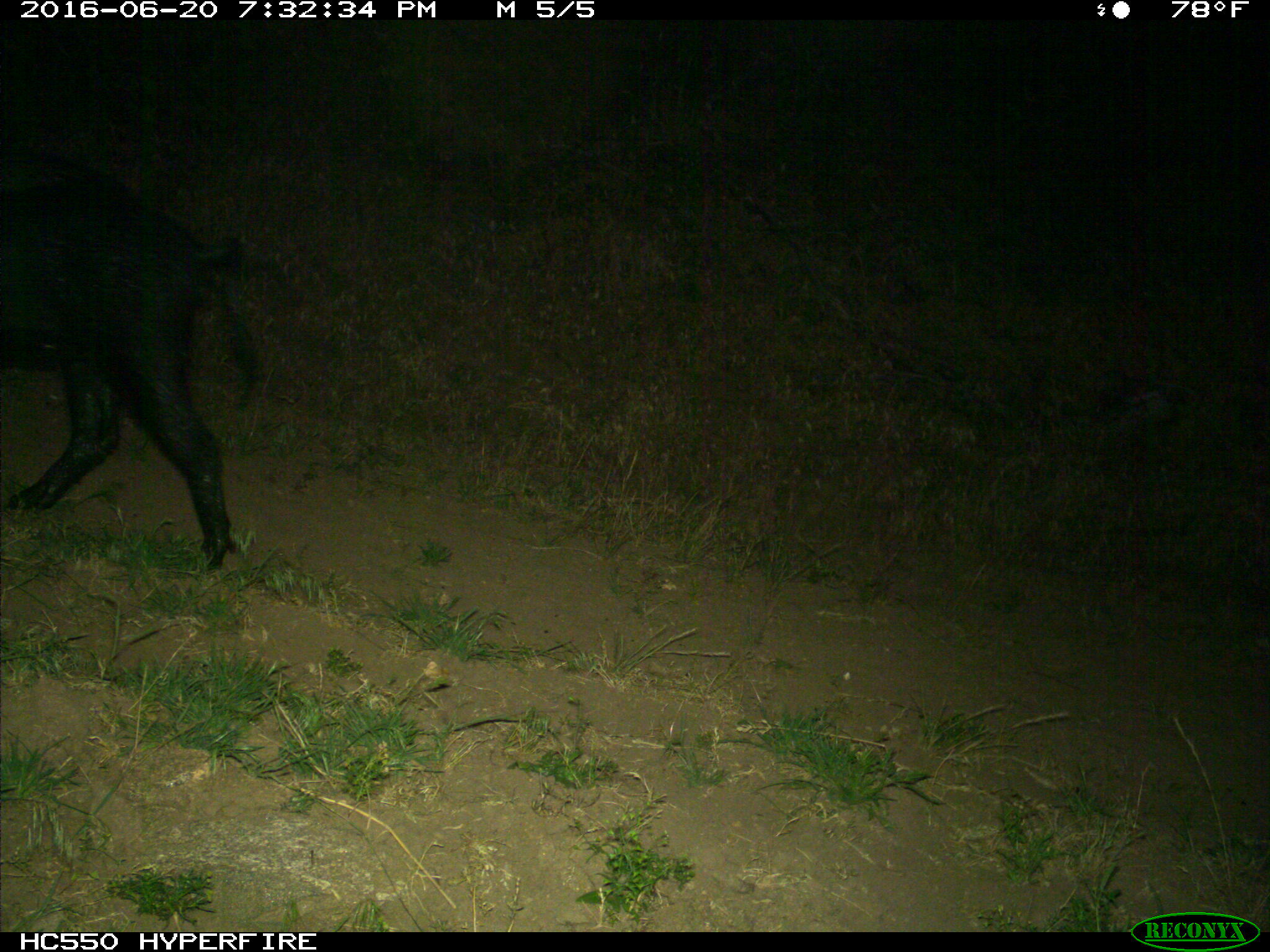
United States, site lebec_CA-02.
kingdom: Animalia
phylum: Chordata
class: Mammalia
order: Artiodactyla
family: Suidae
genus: Sus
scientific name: Sus scrofa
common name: wild boar